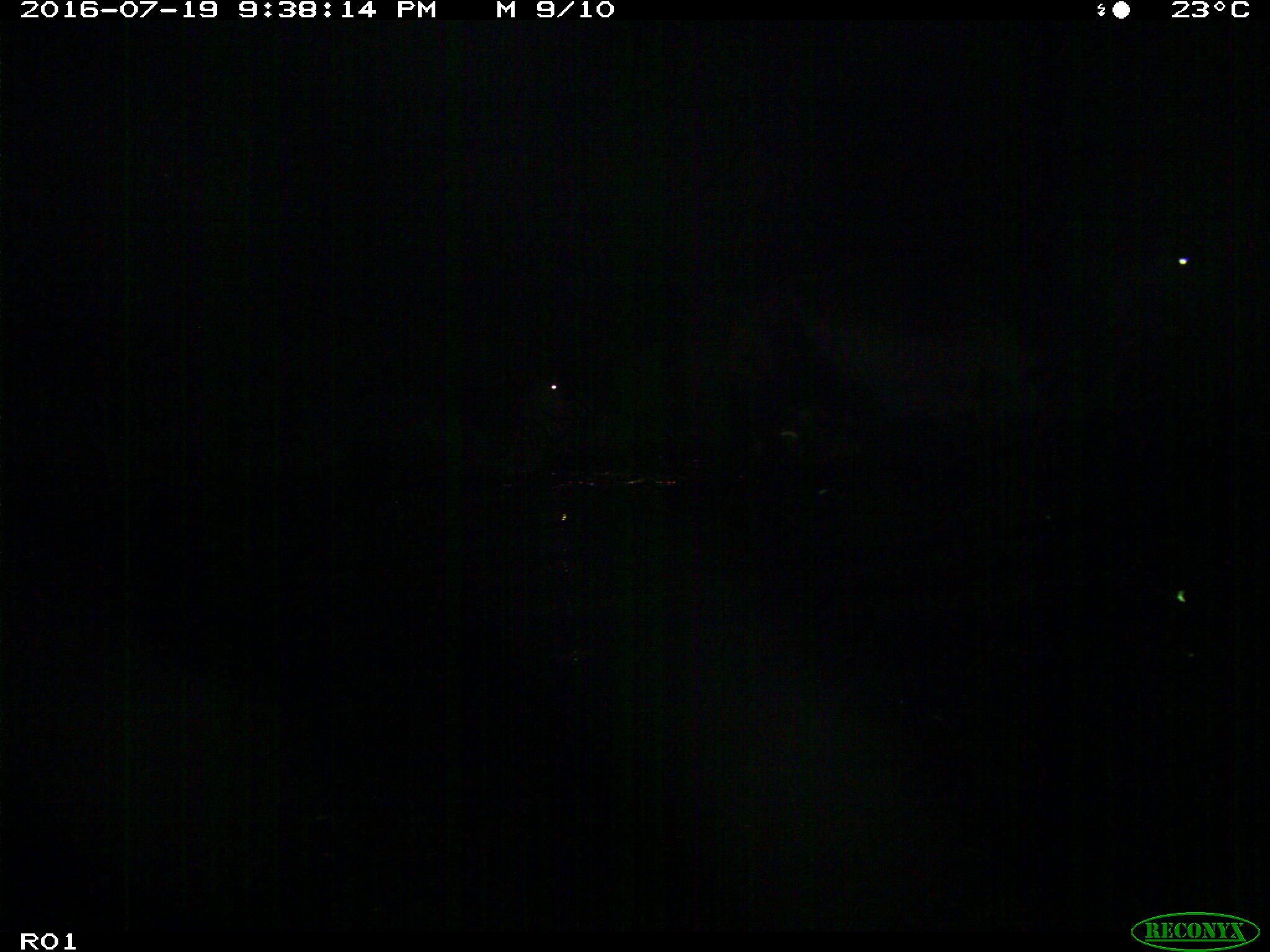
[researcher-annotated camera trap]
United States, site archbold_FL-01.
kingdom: Animalia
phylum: Chordata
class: Mammalia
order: Artiodactyla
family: Bovidae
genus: Bos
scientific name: Bos taurus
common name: domestic cow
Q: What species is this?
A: Bos taurus (domestic cow).